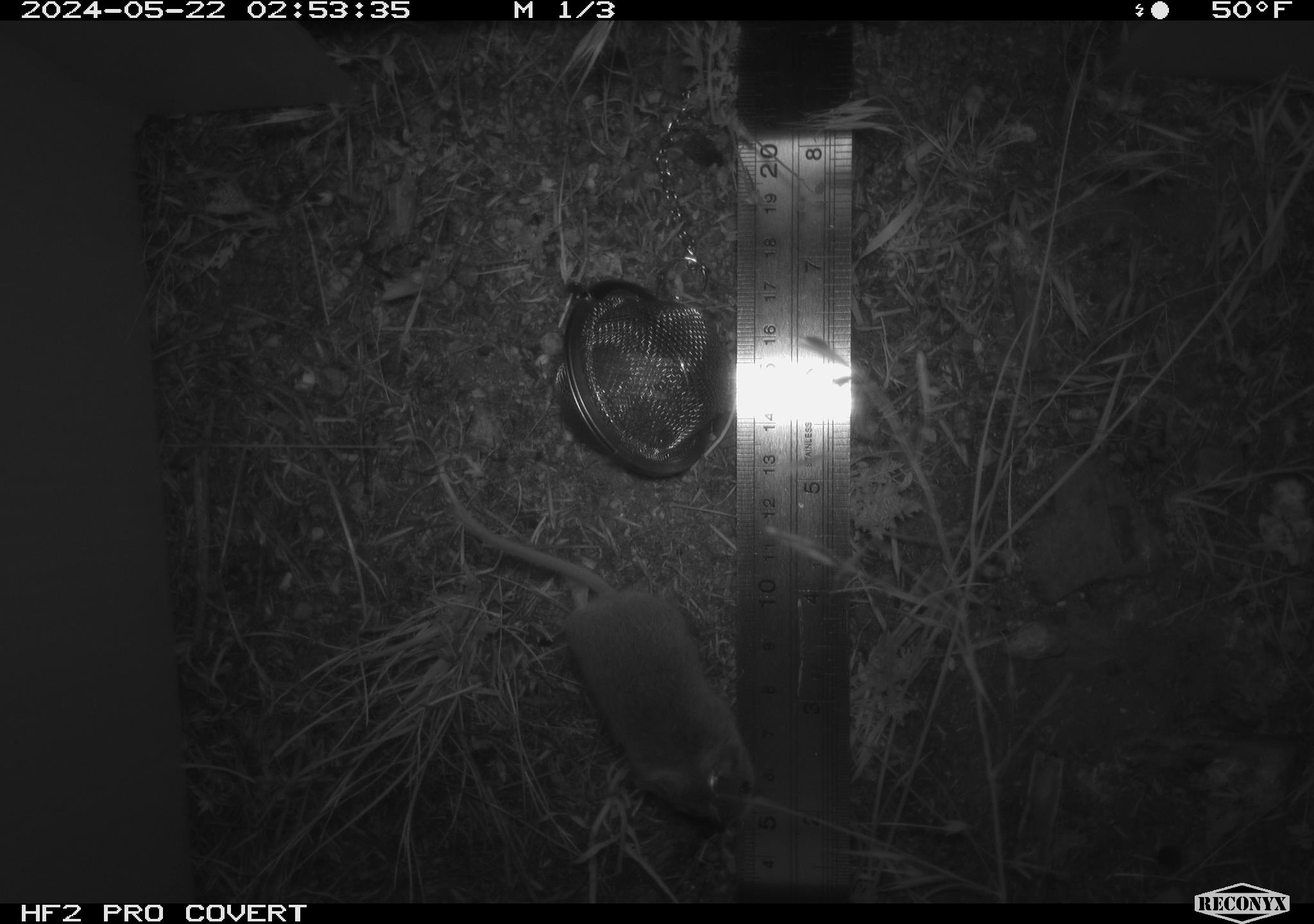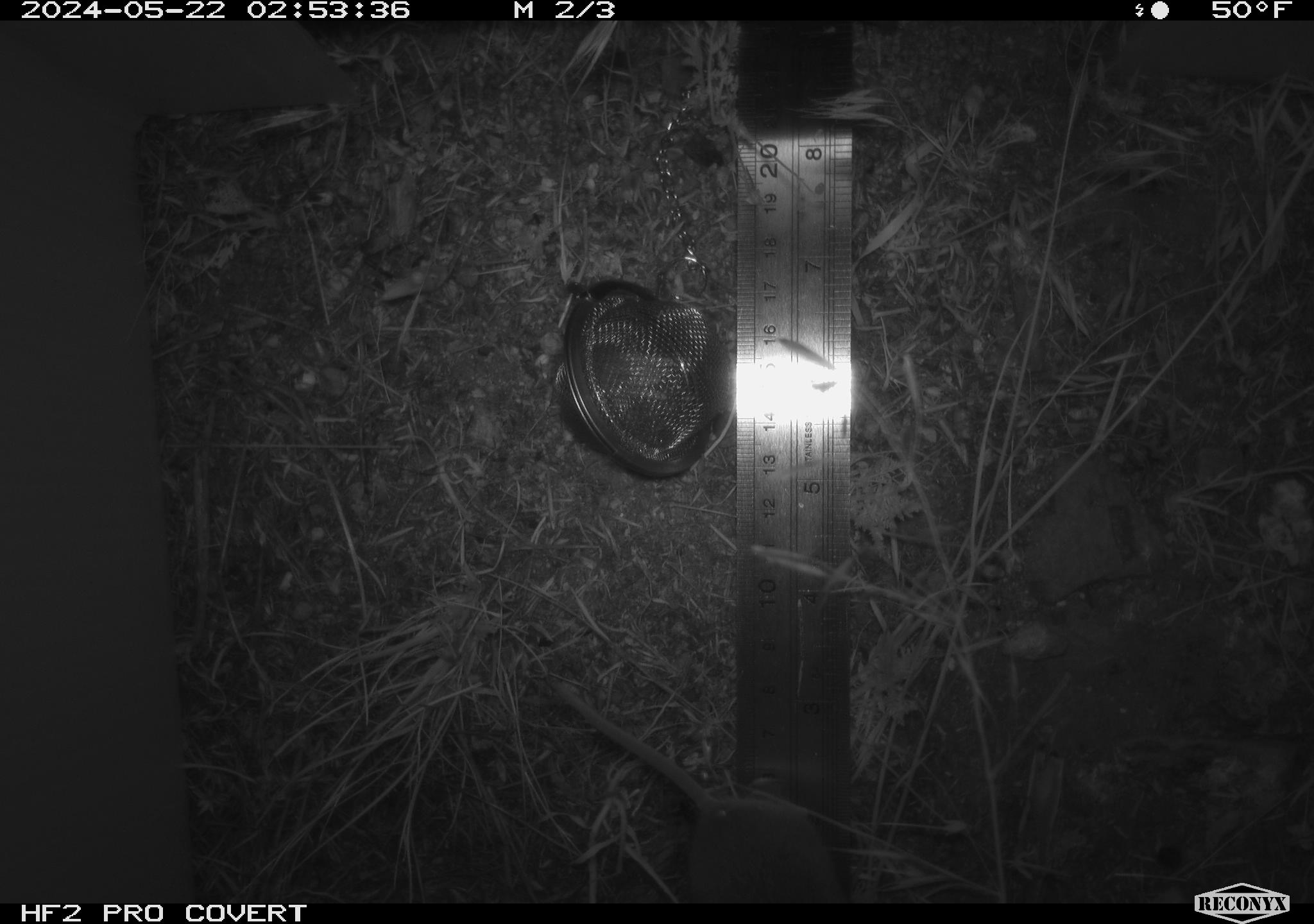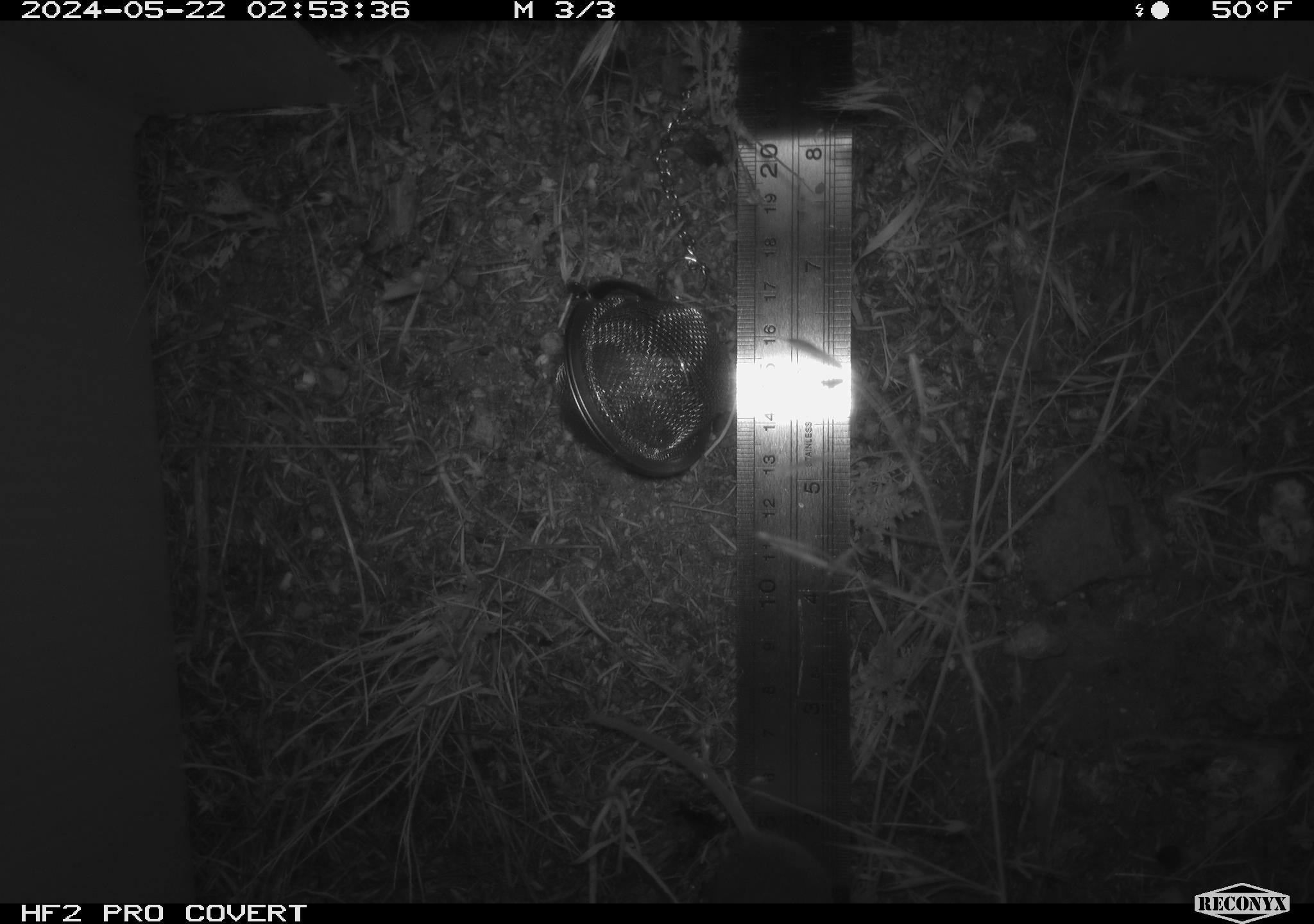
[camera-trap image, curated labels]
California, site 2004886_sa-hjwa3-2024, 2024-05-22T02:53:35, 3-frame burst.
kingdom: Animalia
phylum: Chordata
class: Mammalia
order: Rodentia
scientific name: Rodentia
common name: rodent